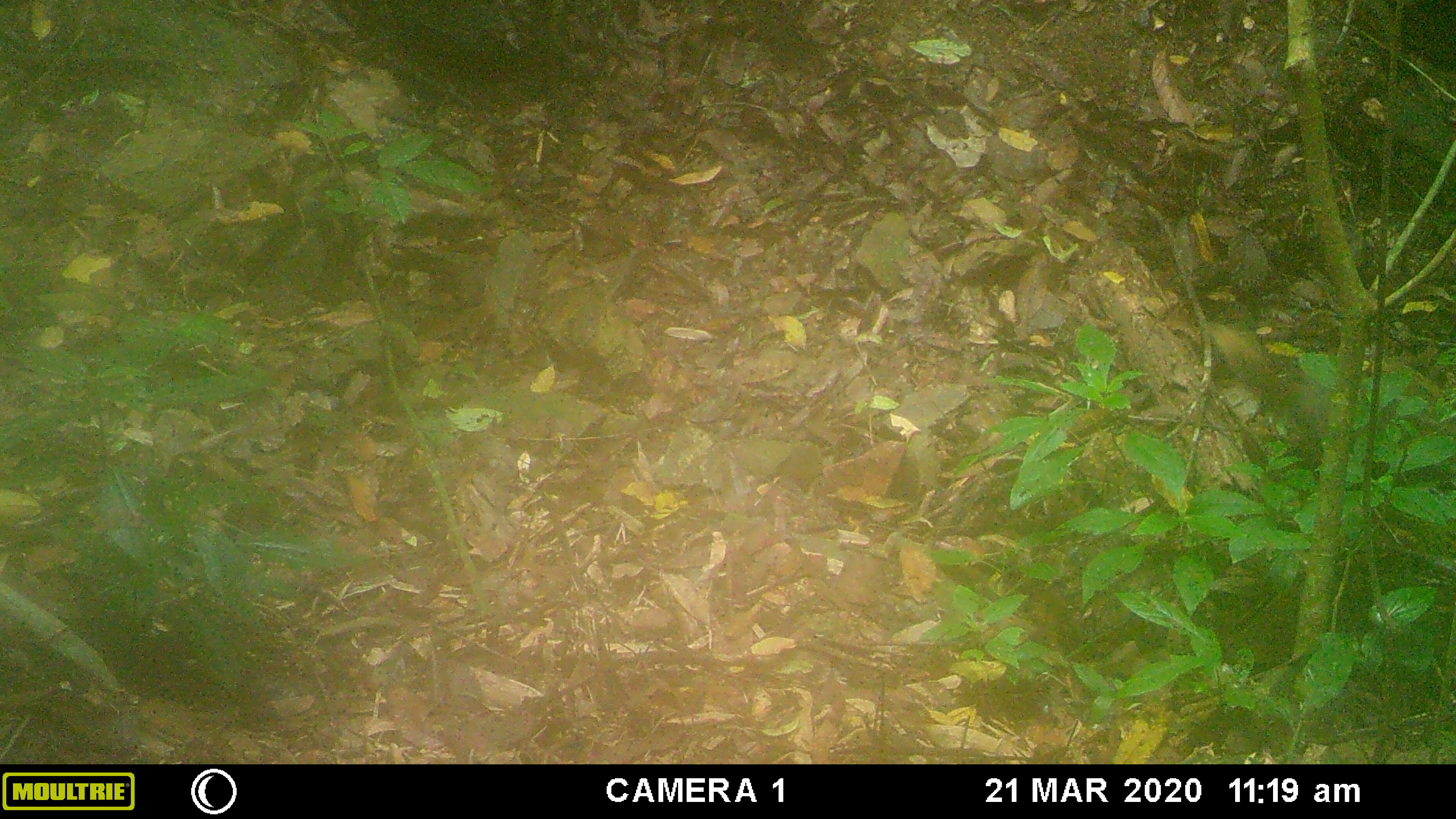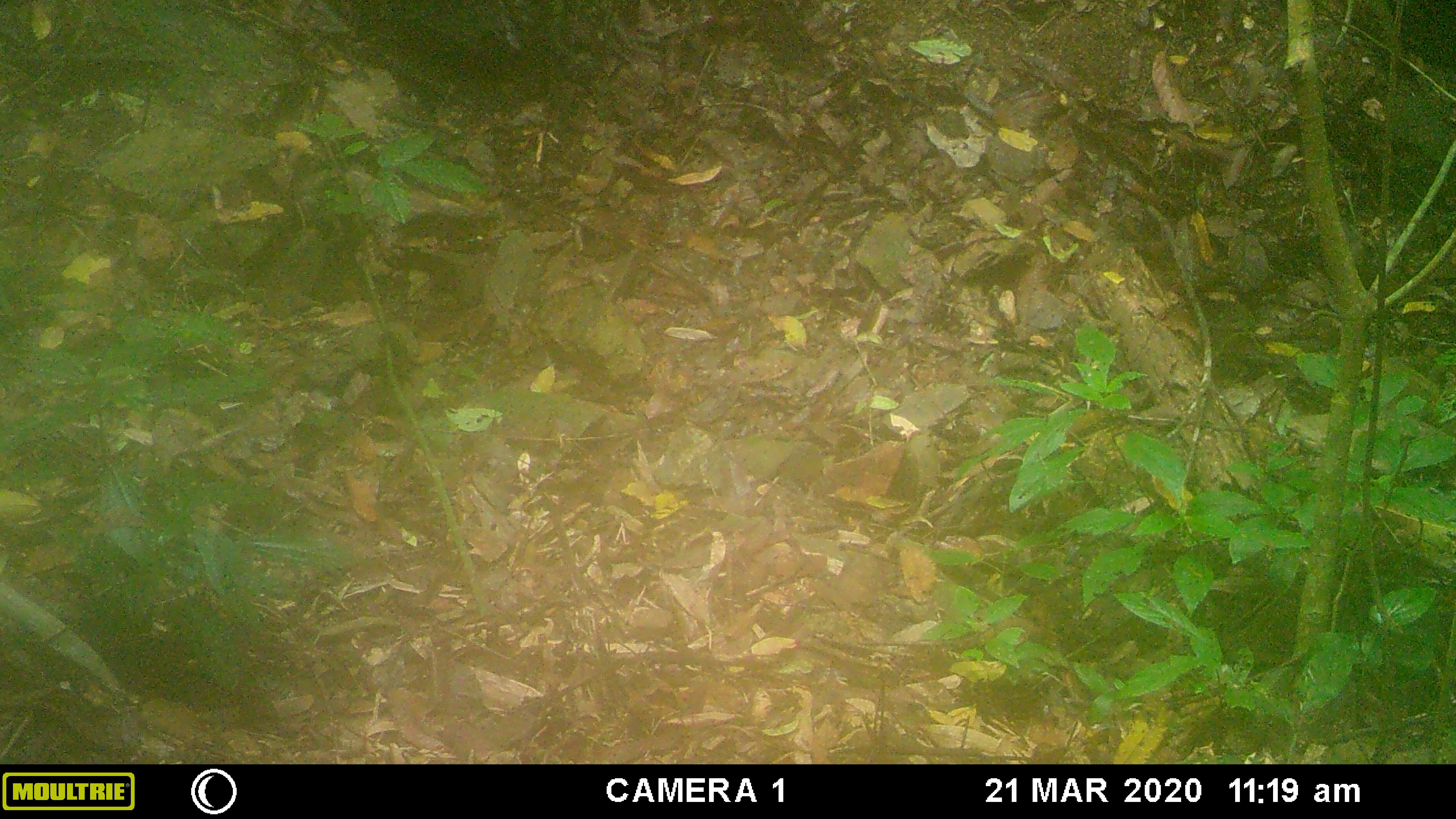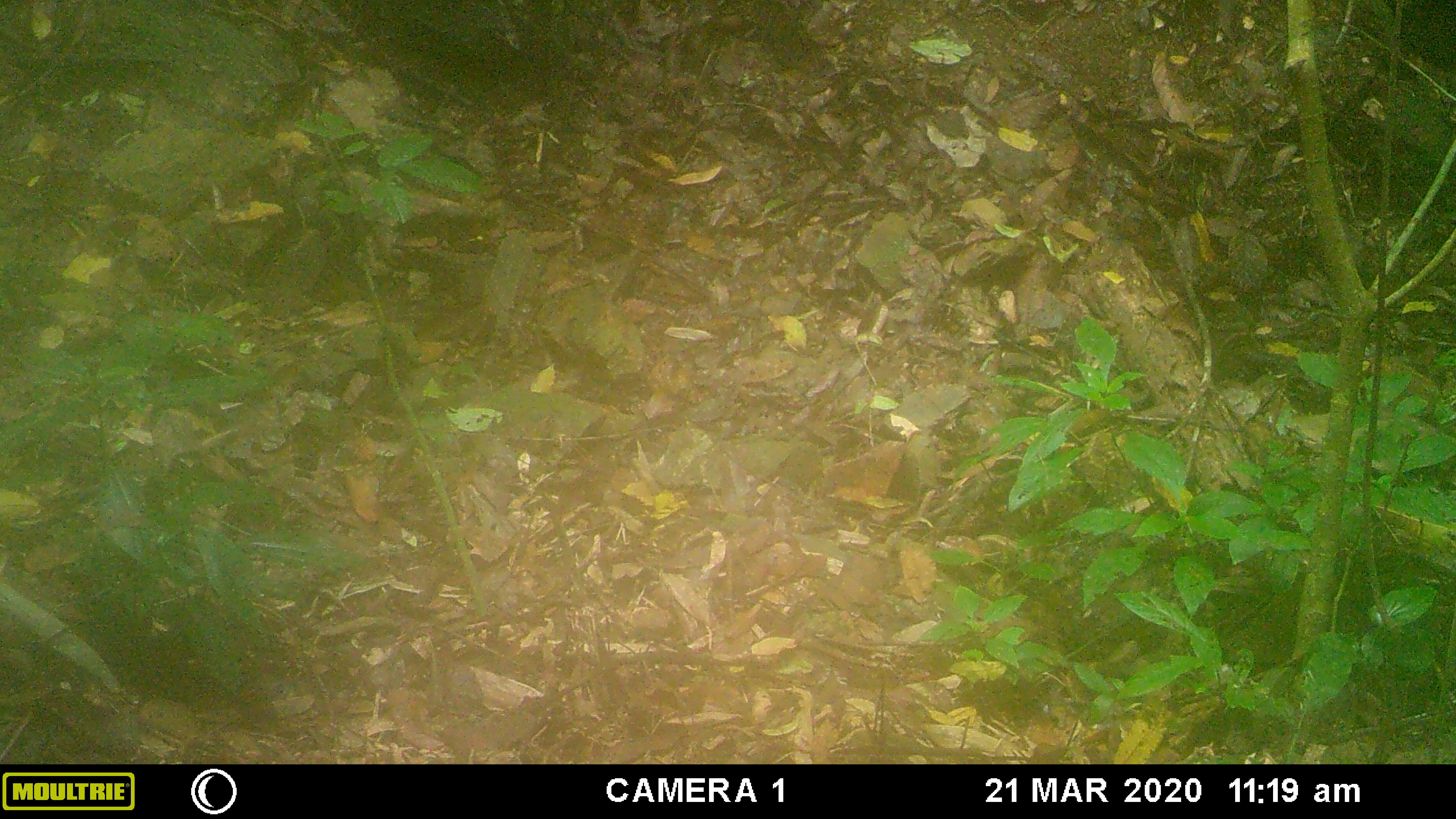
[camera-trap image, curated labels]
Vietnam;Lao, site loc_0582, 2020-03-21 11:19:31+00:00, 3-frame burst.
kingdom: Animalia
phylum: Chordata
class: Mammalia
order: Carnivora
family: Herpestidae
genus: Urva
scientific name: Urva urva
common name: crab-eating mongoose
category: crab eating mongoose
Crab eating mongoose (crab-eating mongoose) (Urva urva). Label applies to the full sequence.